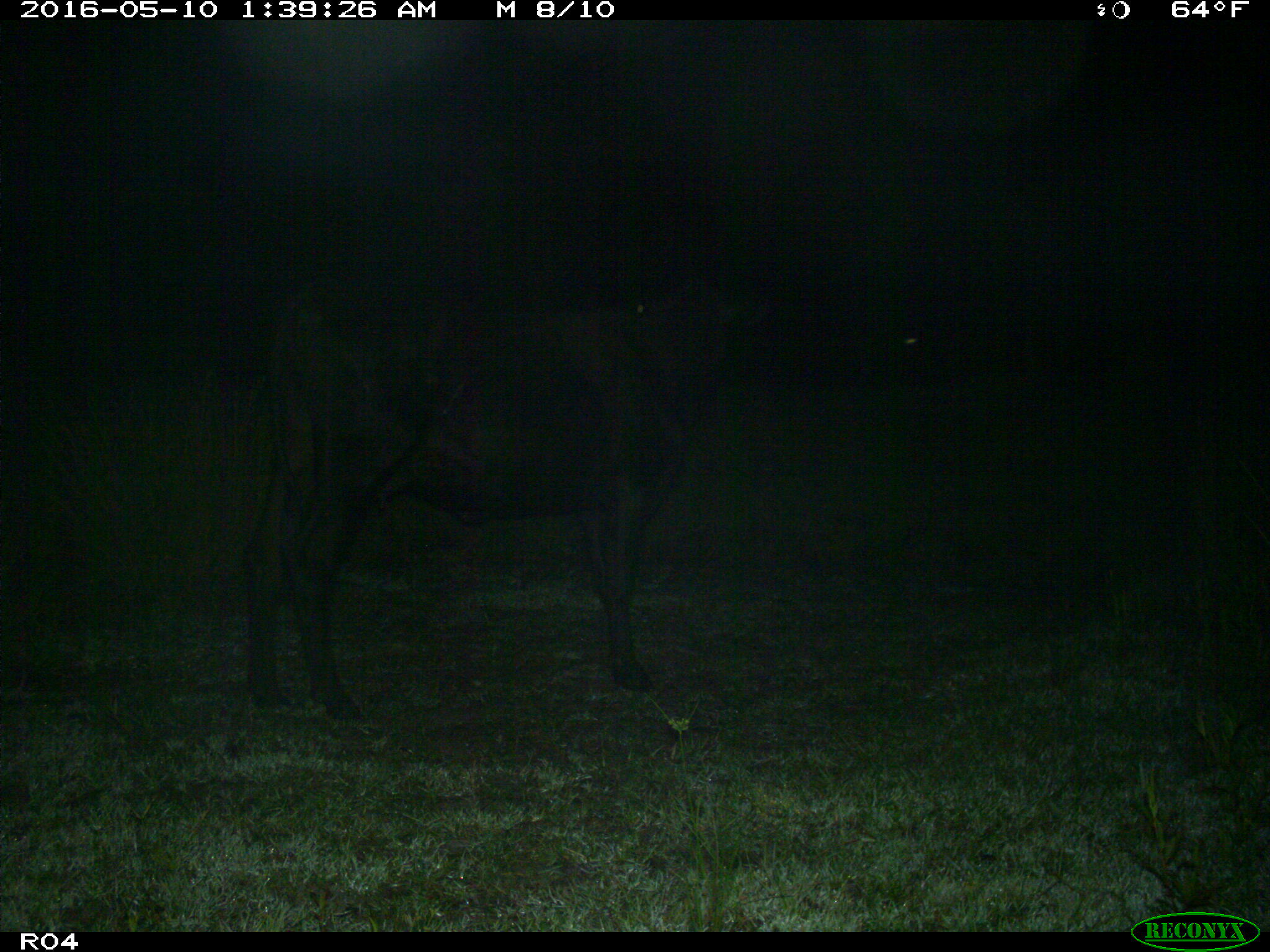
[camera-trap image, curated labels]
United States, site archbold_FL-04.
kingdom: Animalia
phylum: Chordata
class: Mammalia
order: Artiodactyla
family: Bovidae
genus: Bos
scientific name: Bos taurus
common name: domestic cow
Bos taurus (domestic cow).